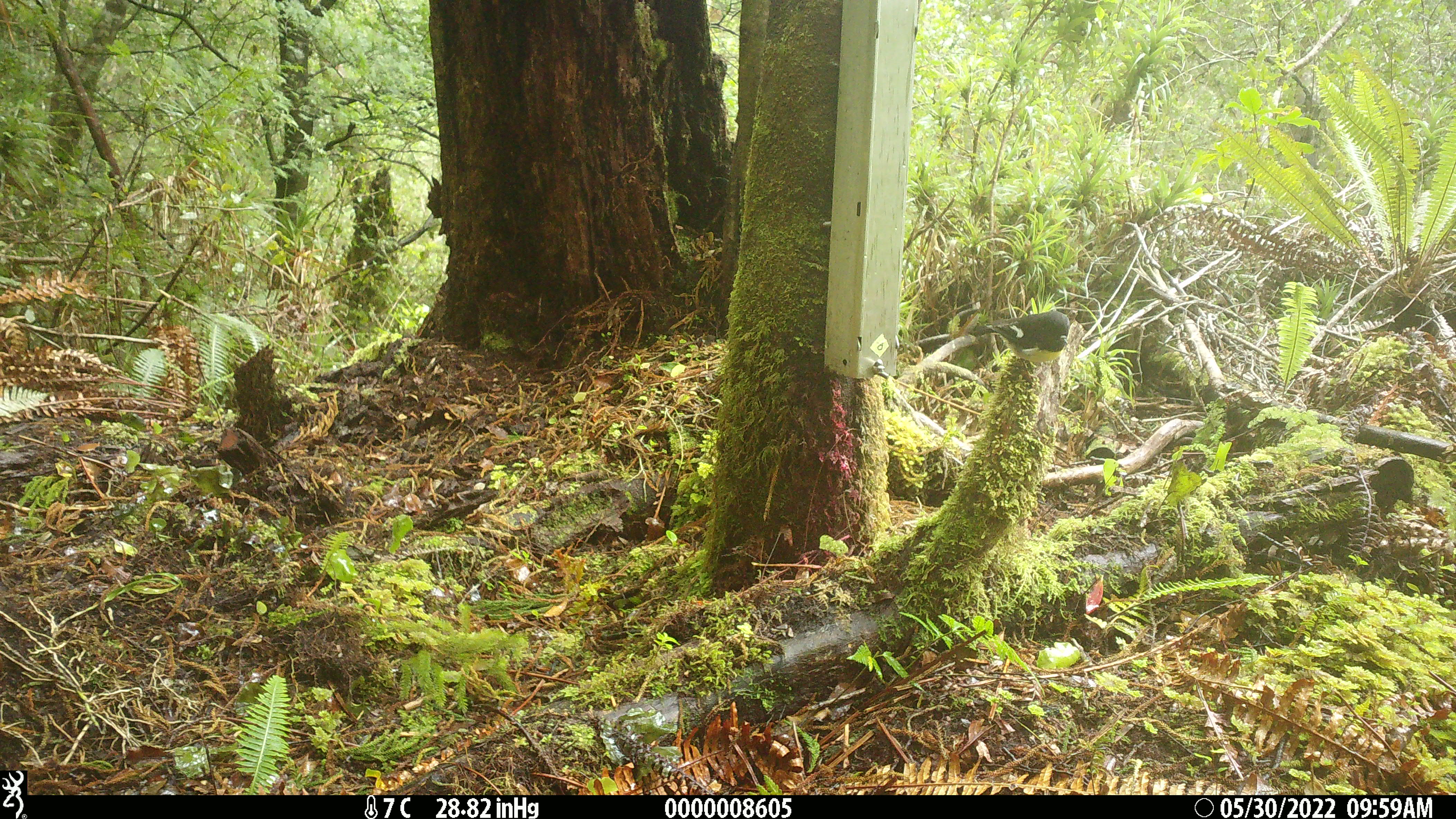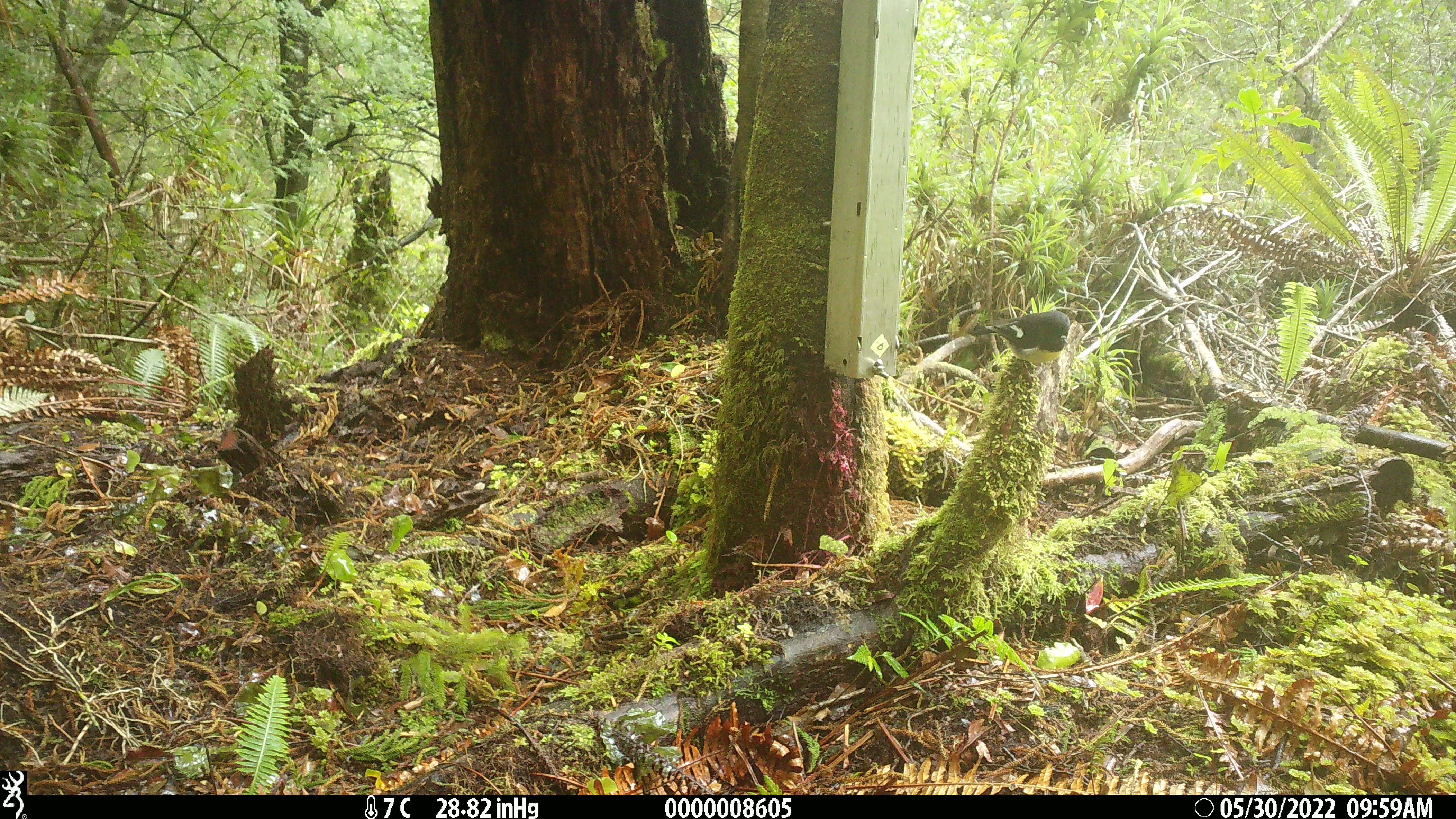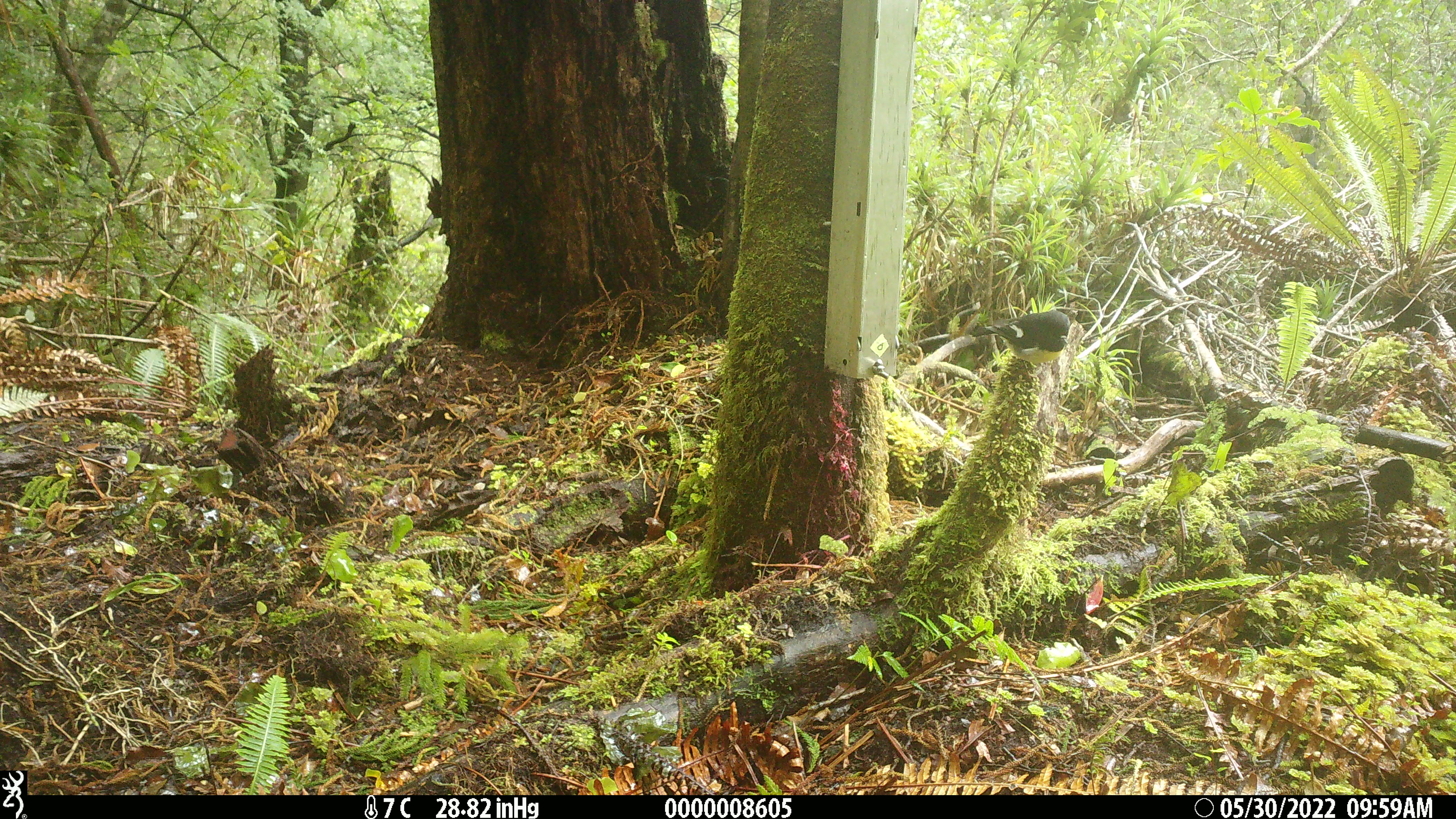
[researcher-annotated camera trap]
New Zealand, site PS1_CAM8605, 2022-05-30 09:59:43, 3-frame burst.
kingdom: Animalia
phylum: Chordata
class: Aves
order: Passeriformes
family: Petroicidae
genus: Petroica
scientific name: Petroica macrocephala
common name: tomtit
Tomtit (Petroica macrocephala).